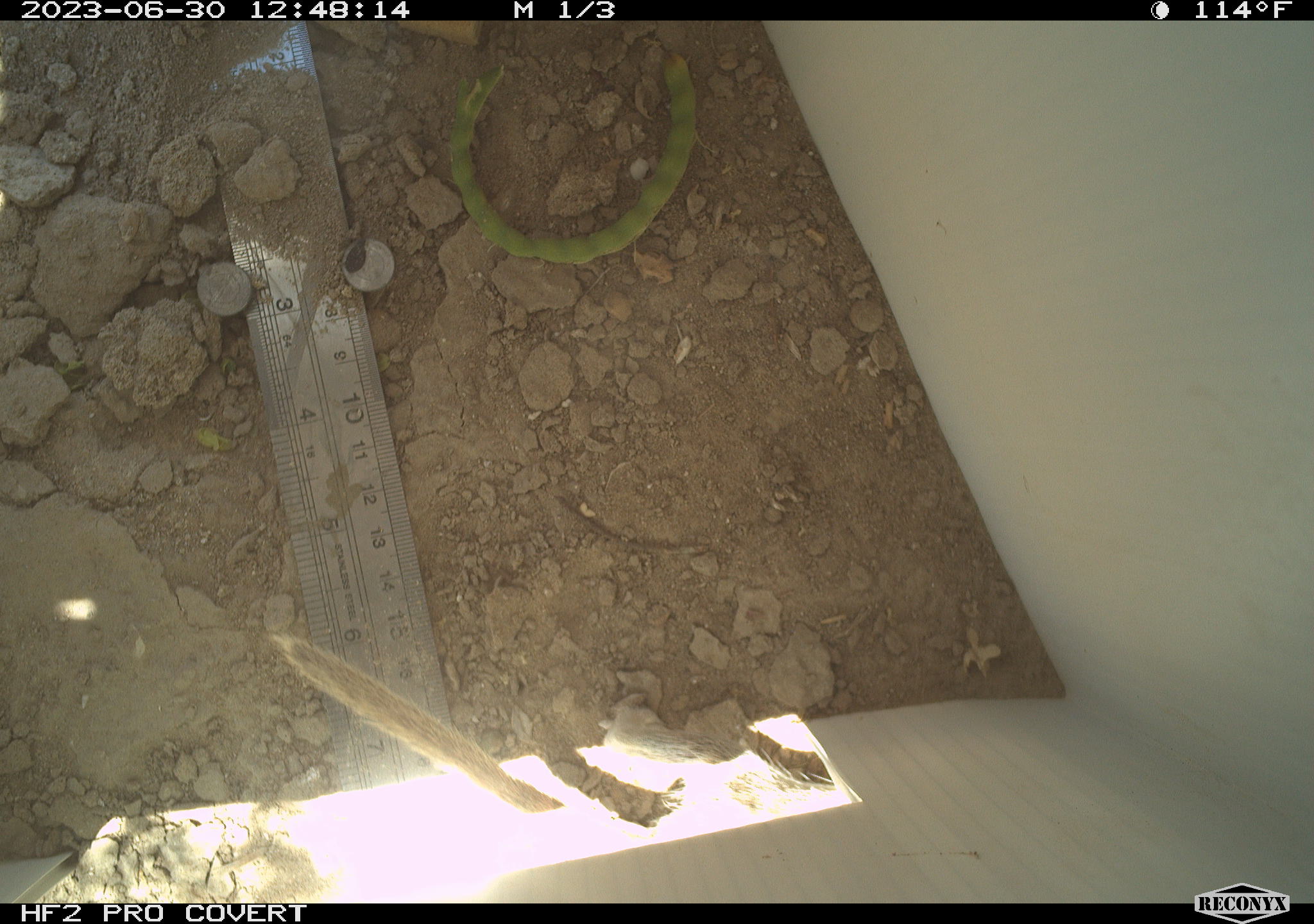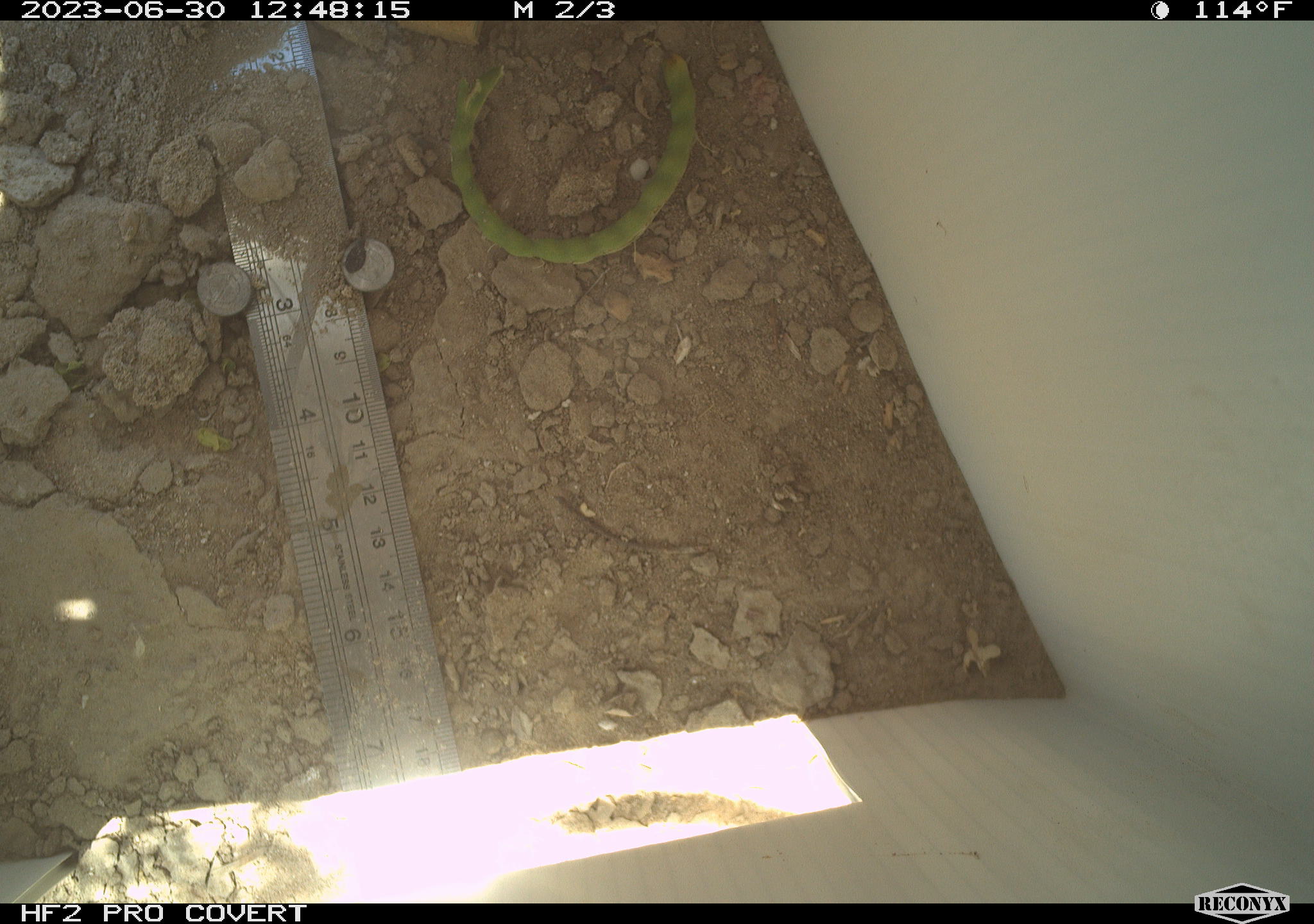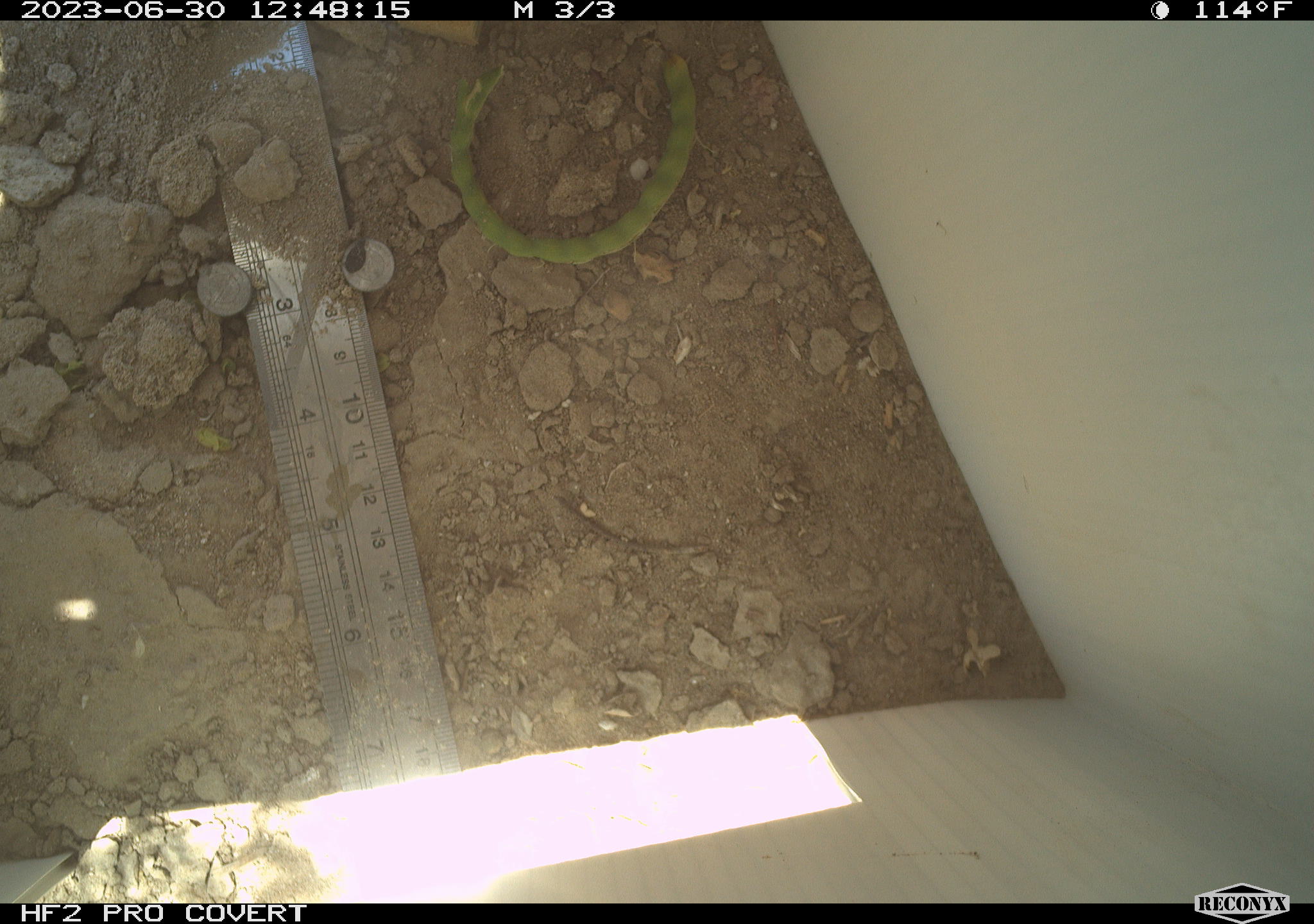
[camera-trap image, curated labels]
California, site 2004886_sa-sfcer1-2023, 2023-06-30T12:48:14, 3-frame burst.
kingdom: Animalia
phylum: Chordata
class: Mammalia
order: Rodentia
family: Sciuridae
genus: Xerospermophilus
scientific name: Xerospermophilus tereticaudus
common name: round-tailed ground squirrel